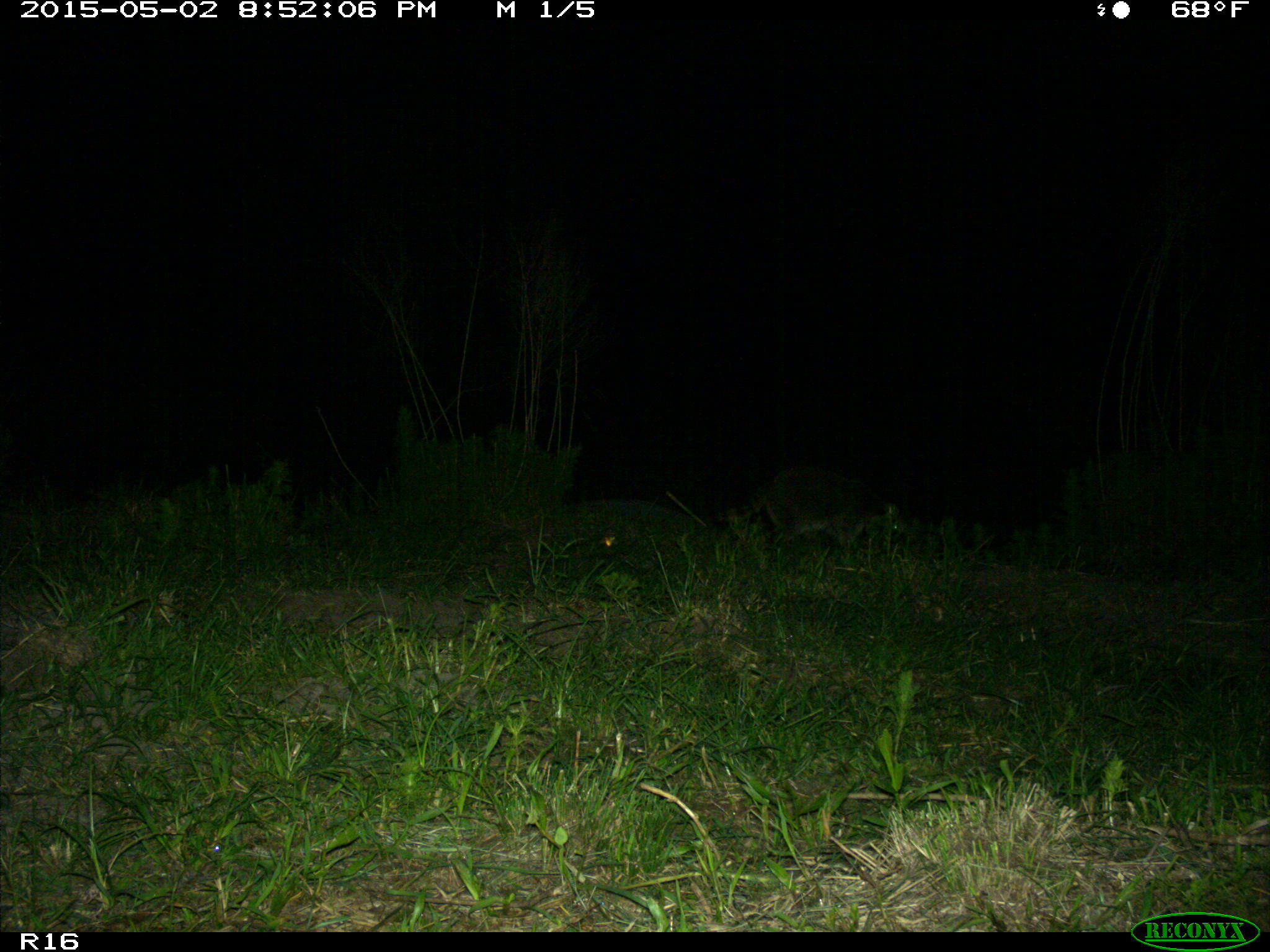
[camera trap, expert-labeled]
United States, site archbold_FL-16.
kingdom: Animalia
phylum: Chordata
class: Mammalia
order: Carnivora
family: Procyonidae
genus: Procyon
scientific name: Procyon lotor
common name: common raccoon